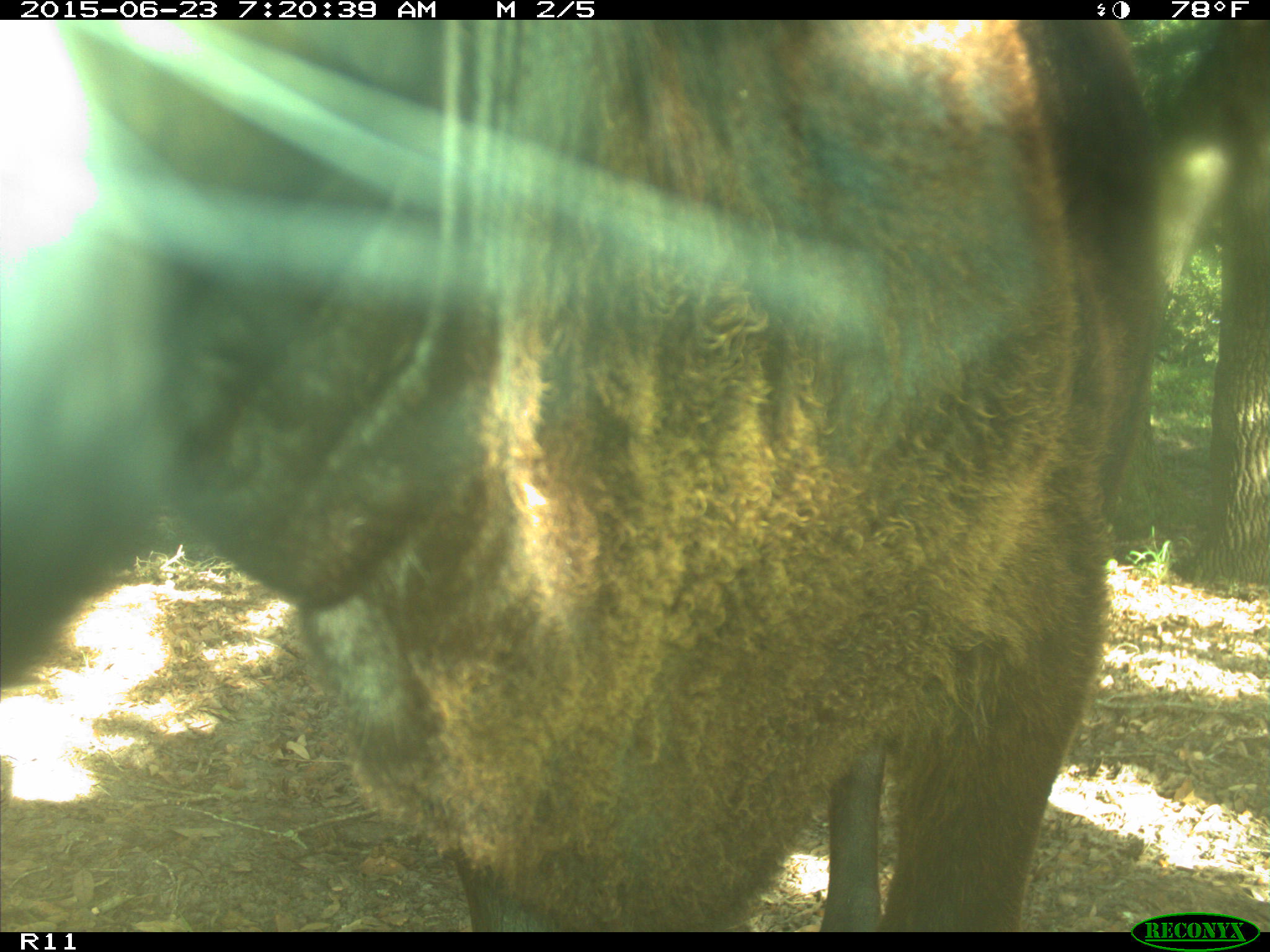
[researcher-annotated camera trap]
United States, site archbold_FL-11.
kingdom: Animalia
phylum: Chordata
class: Mammalia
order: Artiodactyla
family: Bovidae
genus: Bos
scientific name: Bos taurus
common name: domestic cow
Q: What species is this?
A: Bos taurus (domestic cow).